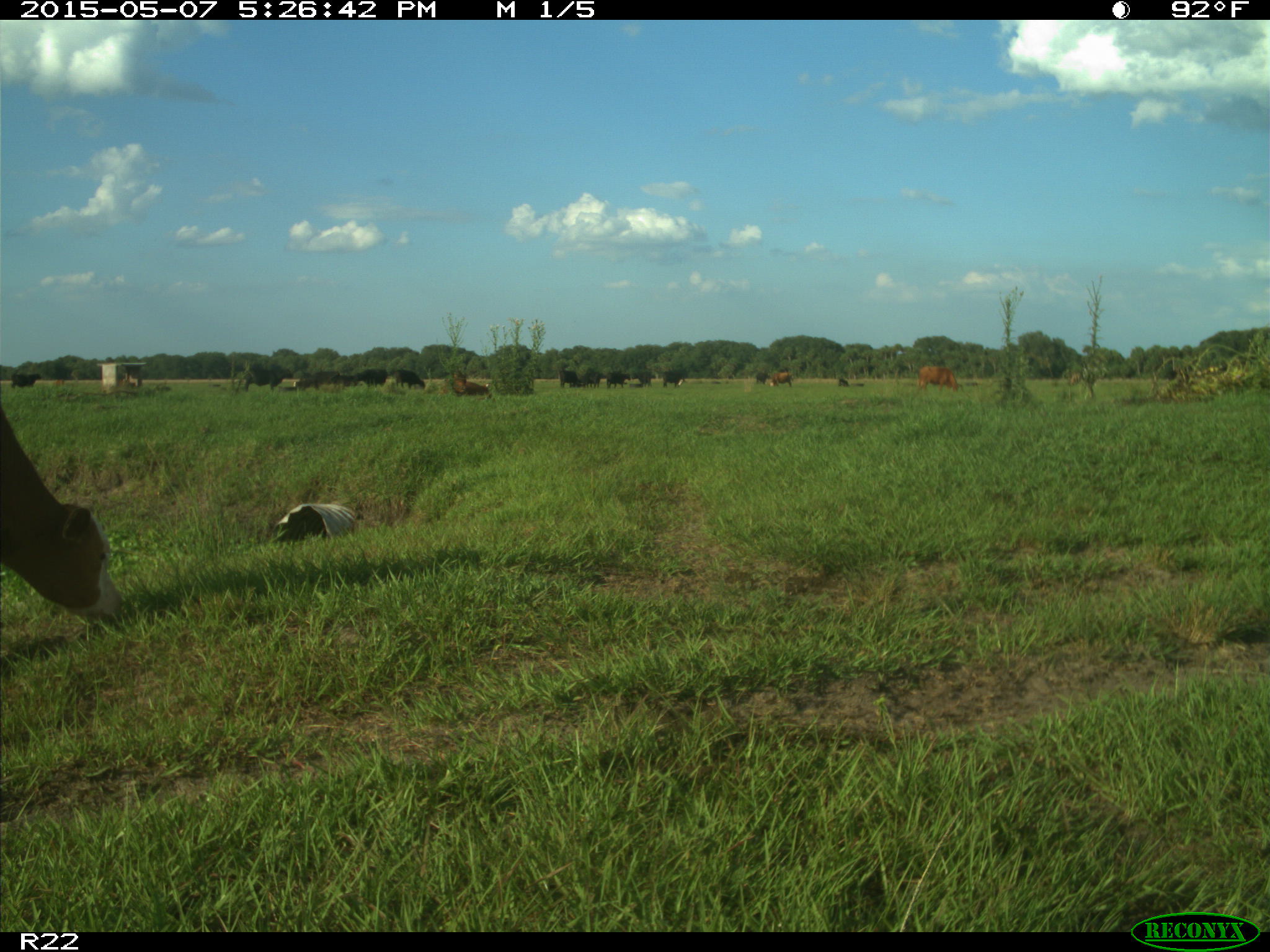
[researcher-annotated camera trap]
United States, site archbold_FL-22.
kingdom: Animalia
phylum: Chordata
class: Mammalia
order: Artiodactyla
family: Bovidae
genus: Bos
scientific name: Bos taurus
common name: domestic cow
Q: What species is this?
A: Bos taurus (domestic cow).